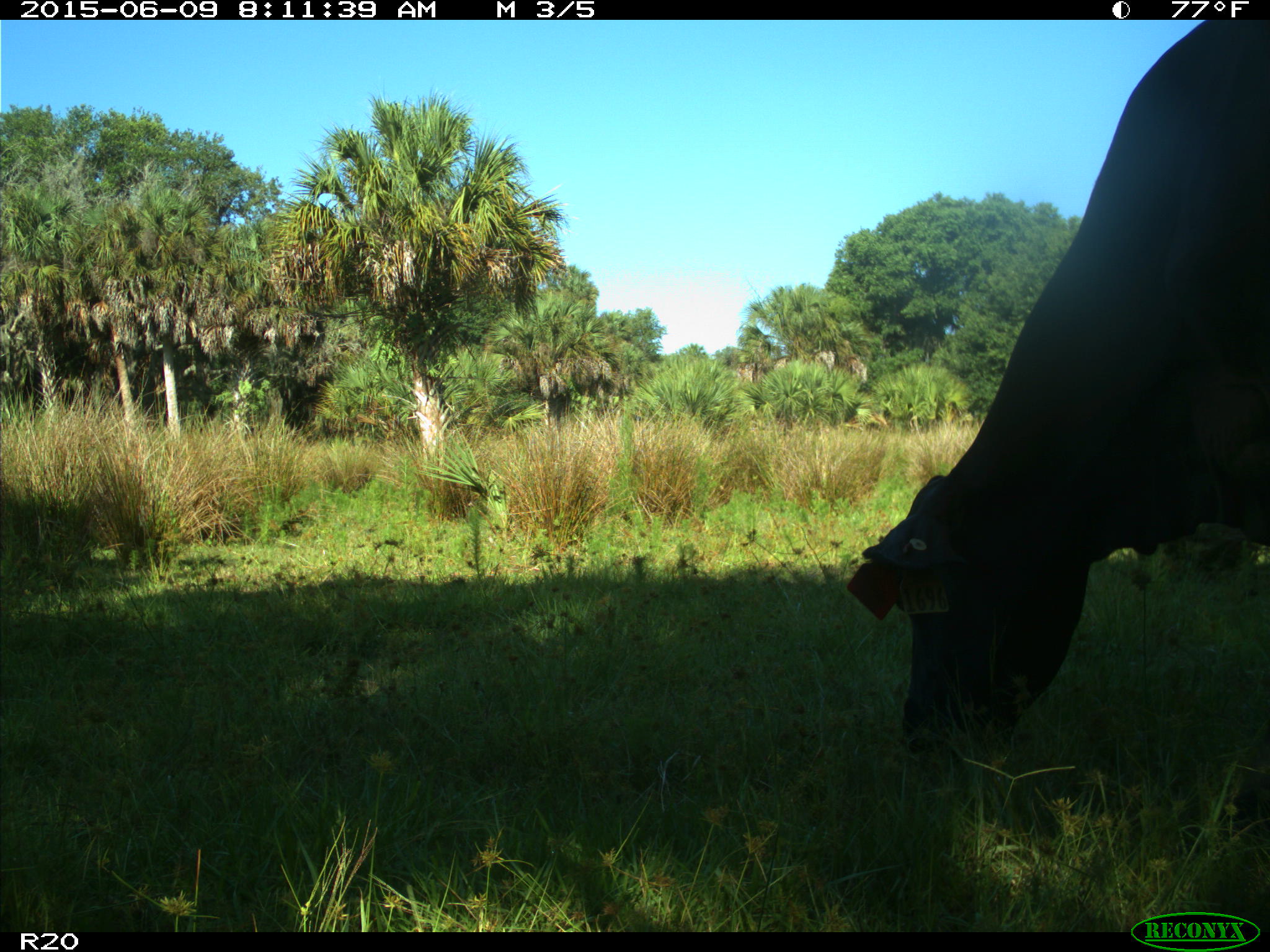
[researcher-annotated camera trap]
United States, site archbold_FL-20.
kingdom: Animalia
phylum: Chordata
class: Mammalia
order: Artiodactyla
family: Bovidae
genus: Bos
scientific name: Bos taurus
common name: domestic cow